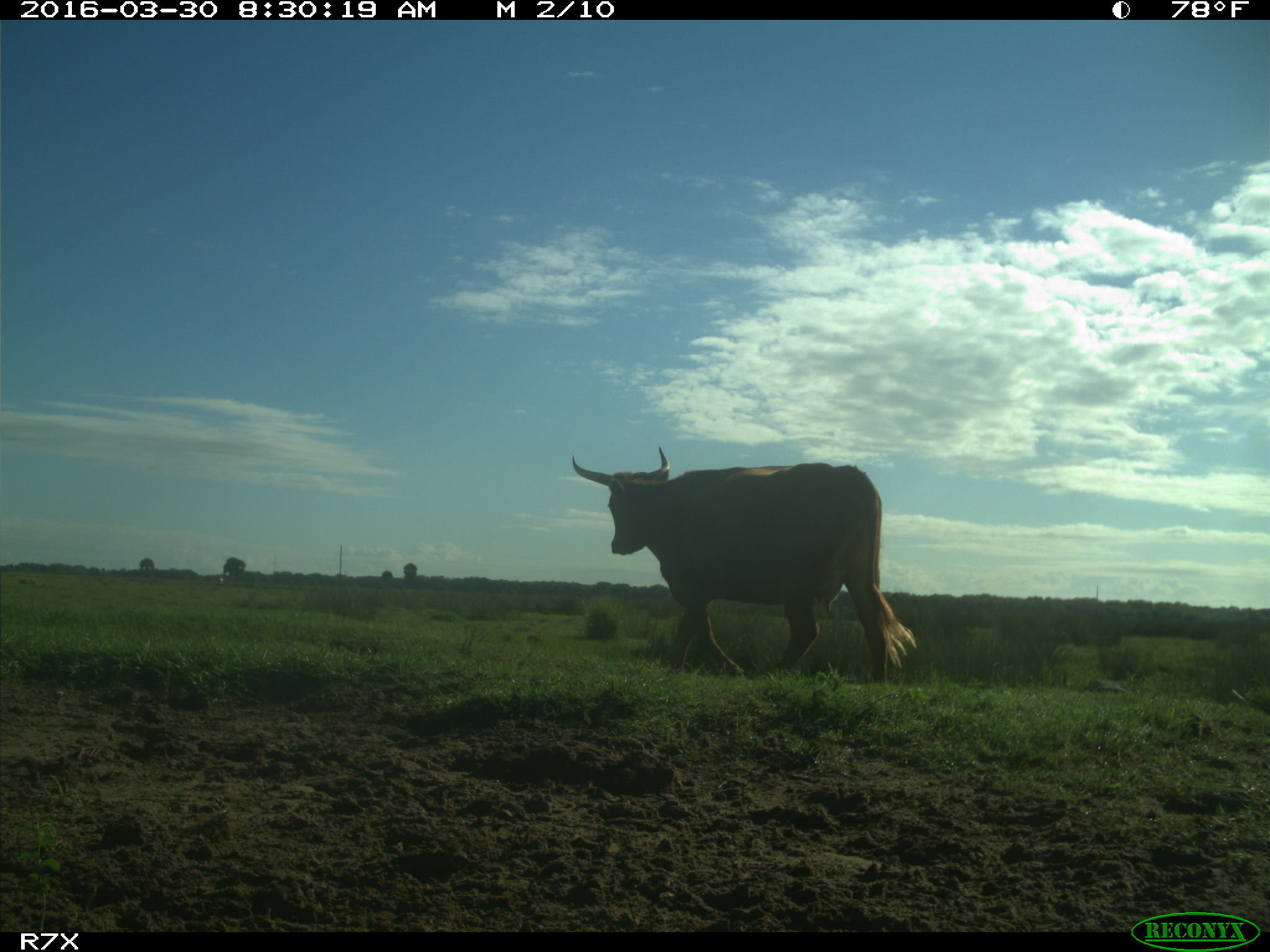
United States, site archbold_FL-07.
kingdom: Animalia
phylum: Chordata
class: Mammalia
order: Artiodactyla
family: Bovidae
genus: Bos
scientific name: Bos taurus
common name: domestic cow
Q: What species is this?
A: Bos taurus (domestic cow).